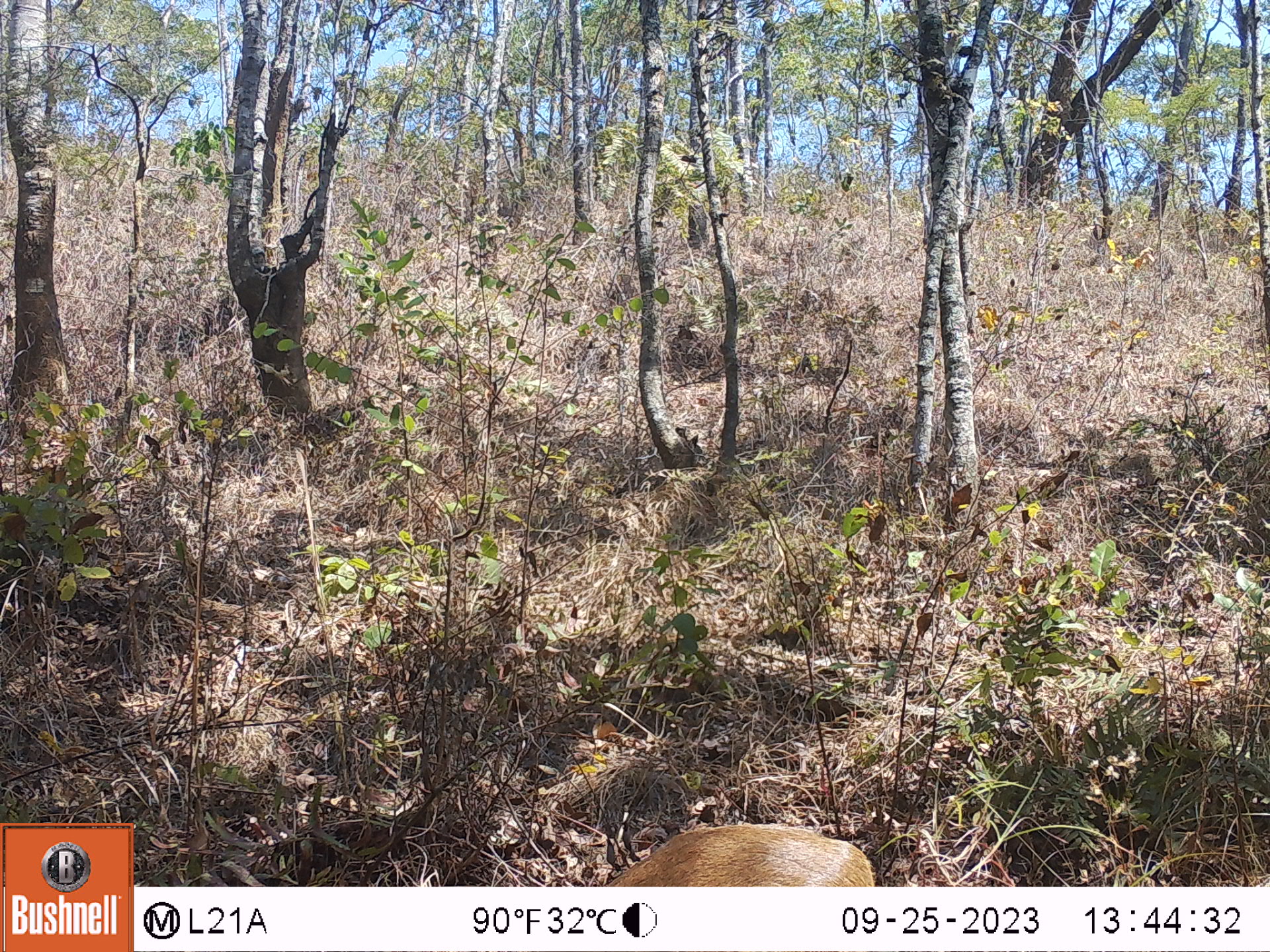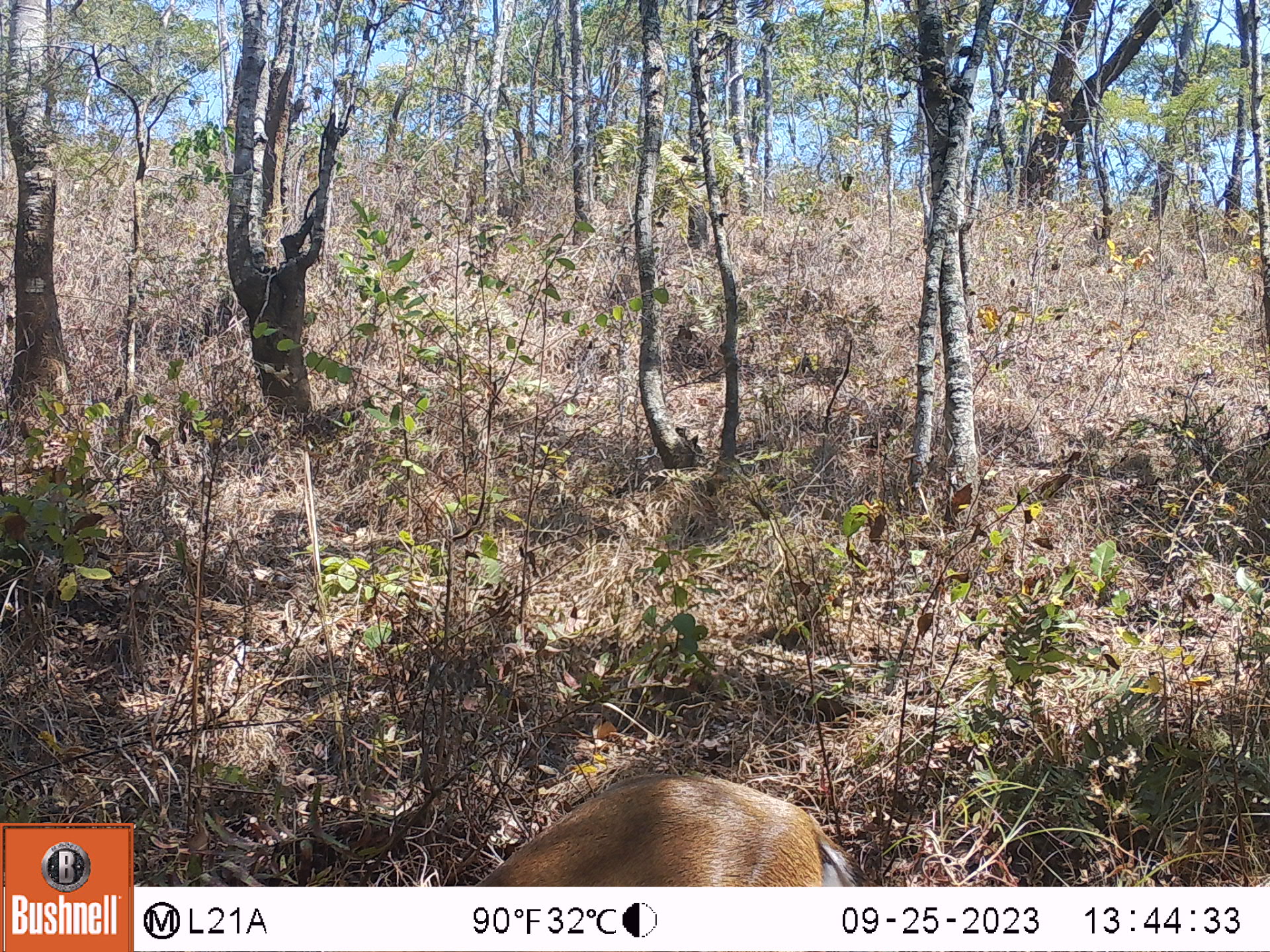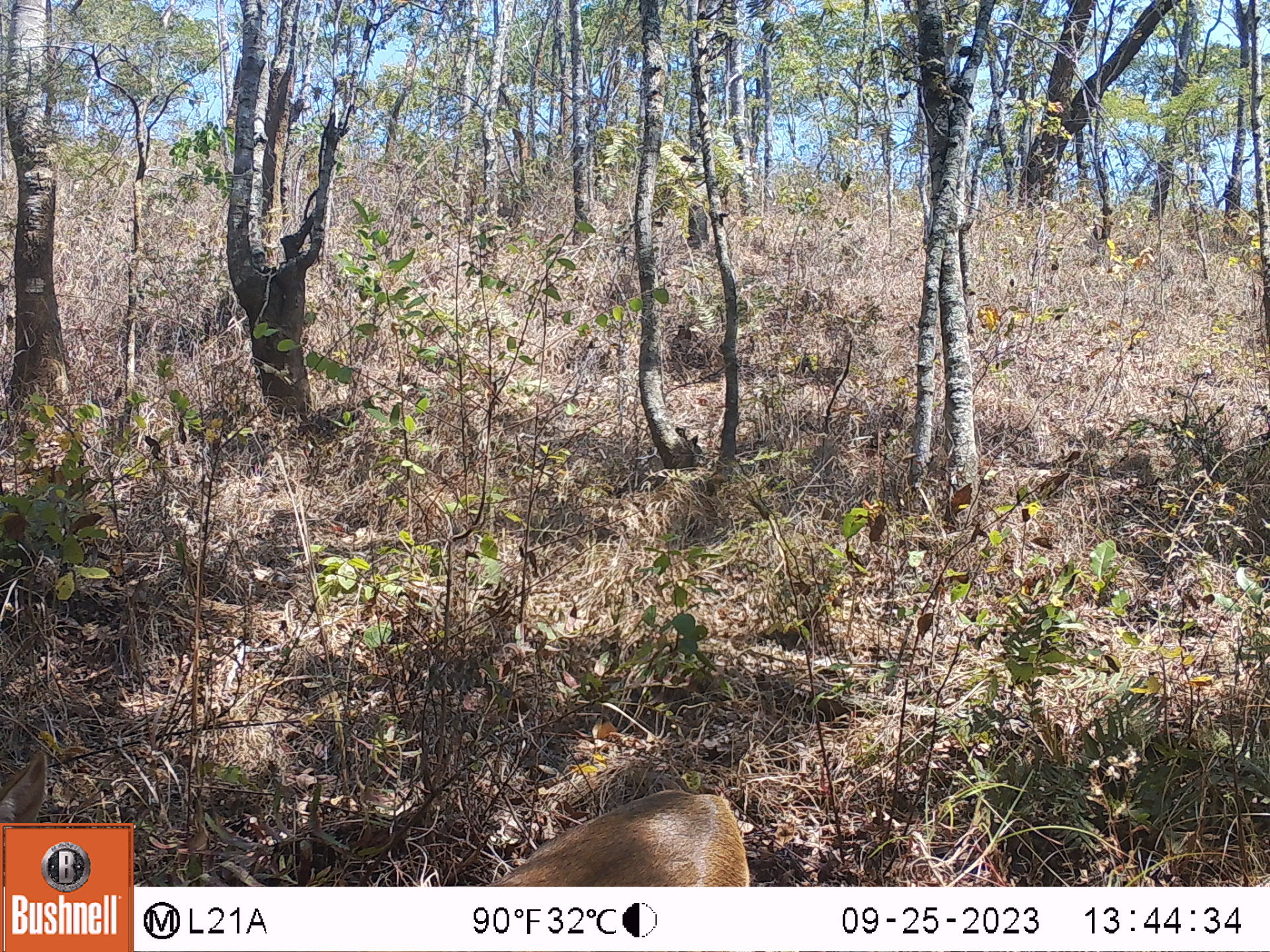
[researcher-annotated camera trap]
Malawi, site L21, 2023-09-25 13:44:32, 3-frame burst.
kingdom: Animalia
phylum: Chordata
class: Mammalia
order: Artiodactyla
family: Bovidae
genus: Sylvicapra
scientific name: Sylvicapra grimmia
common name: common duiker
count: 1